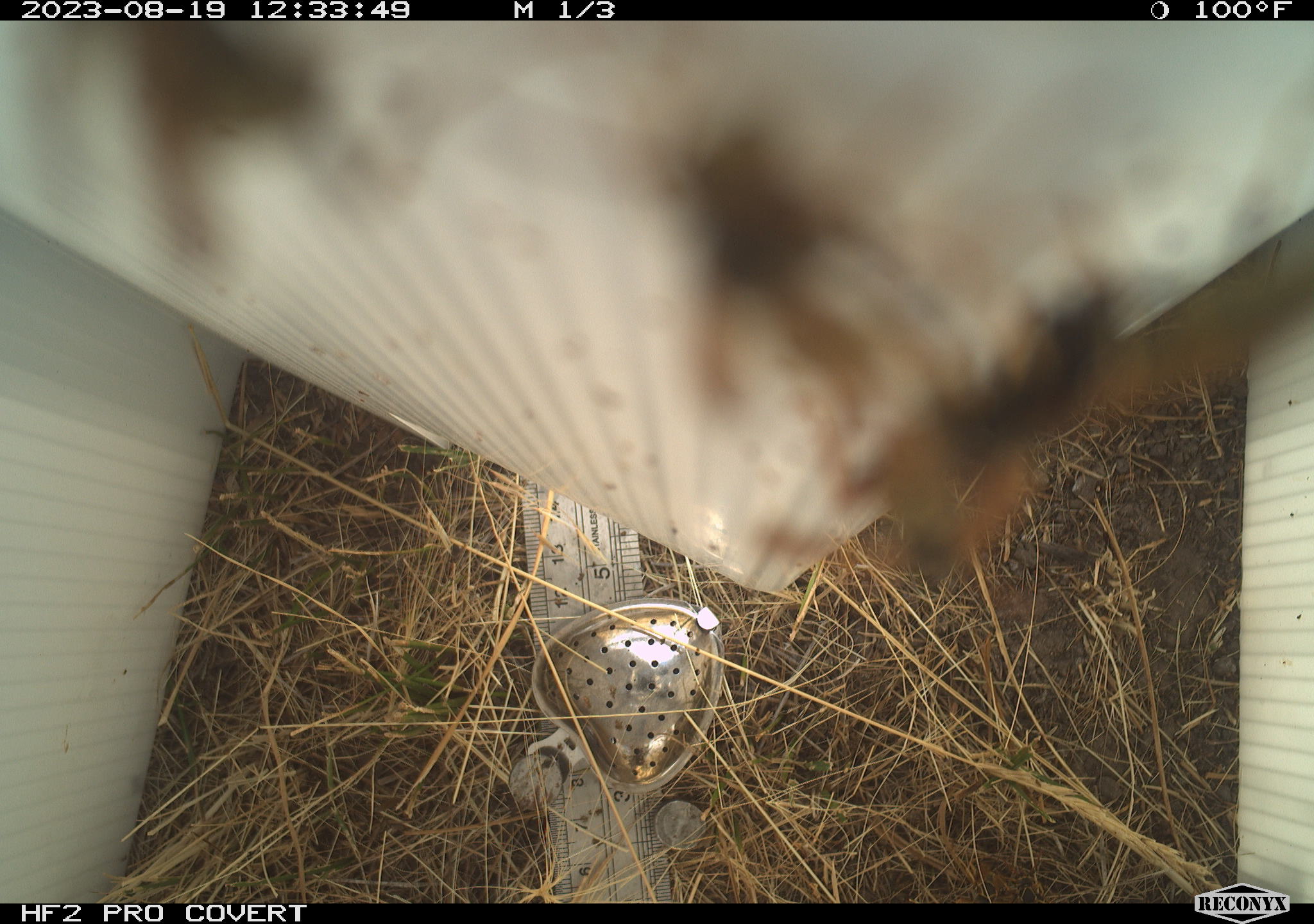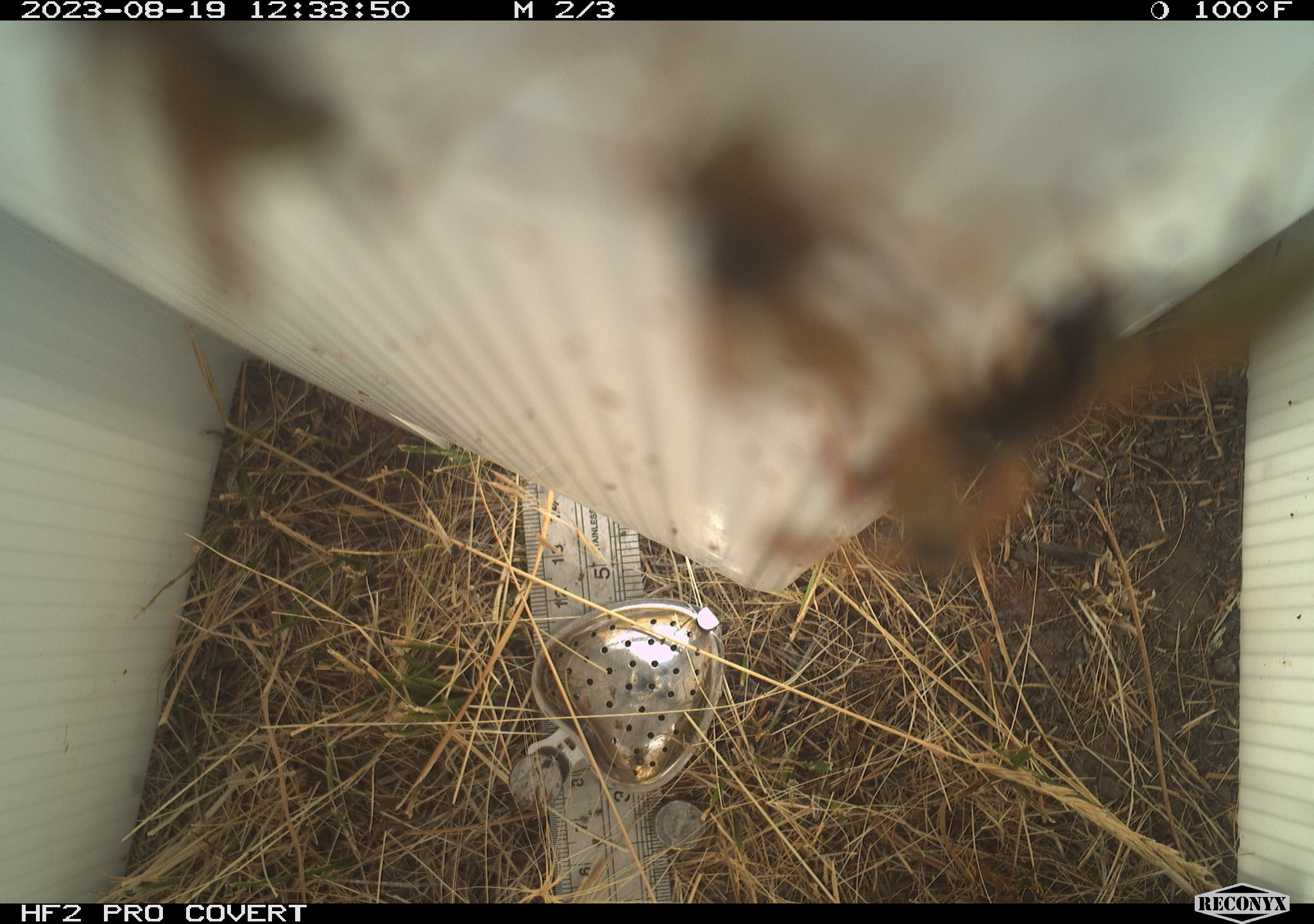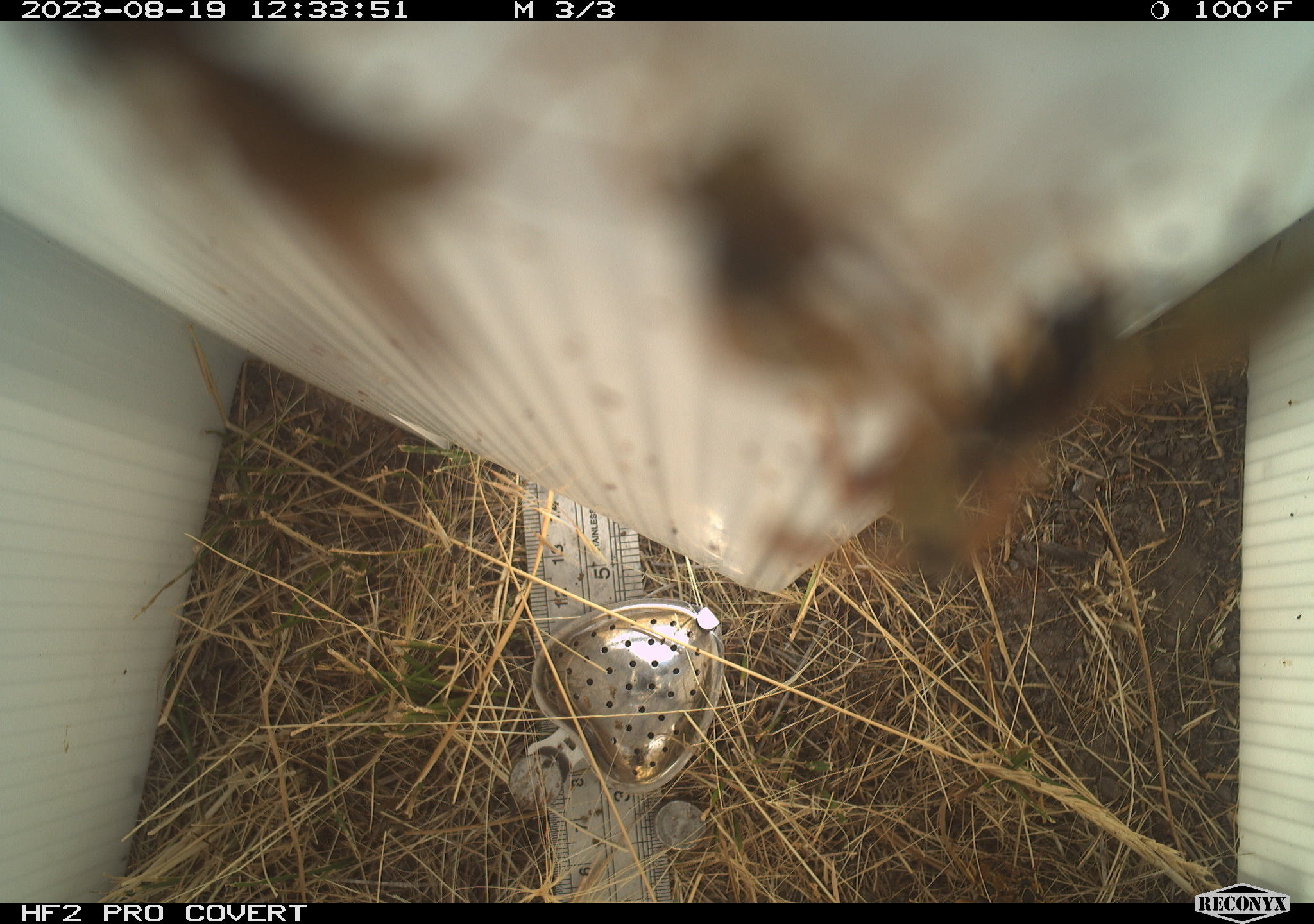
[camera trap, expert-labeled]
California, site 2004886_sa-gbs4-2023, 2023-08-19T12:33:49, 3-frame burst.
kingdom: Animalia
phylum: Arthropoda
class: Insecta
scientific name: Insecta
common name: insect